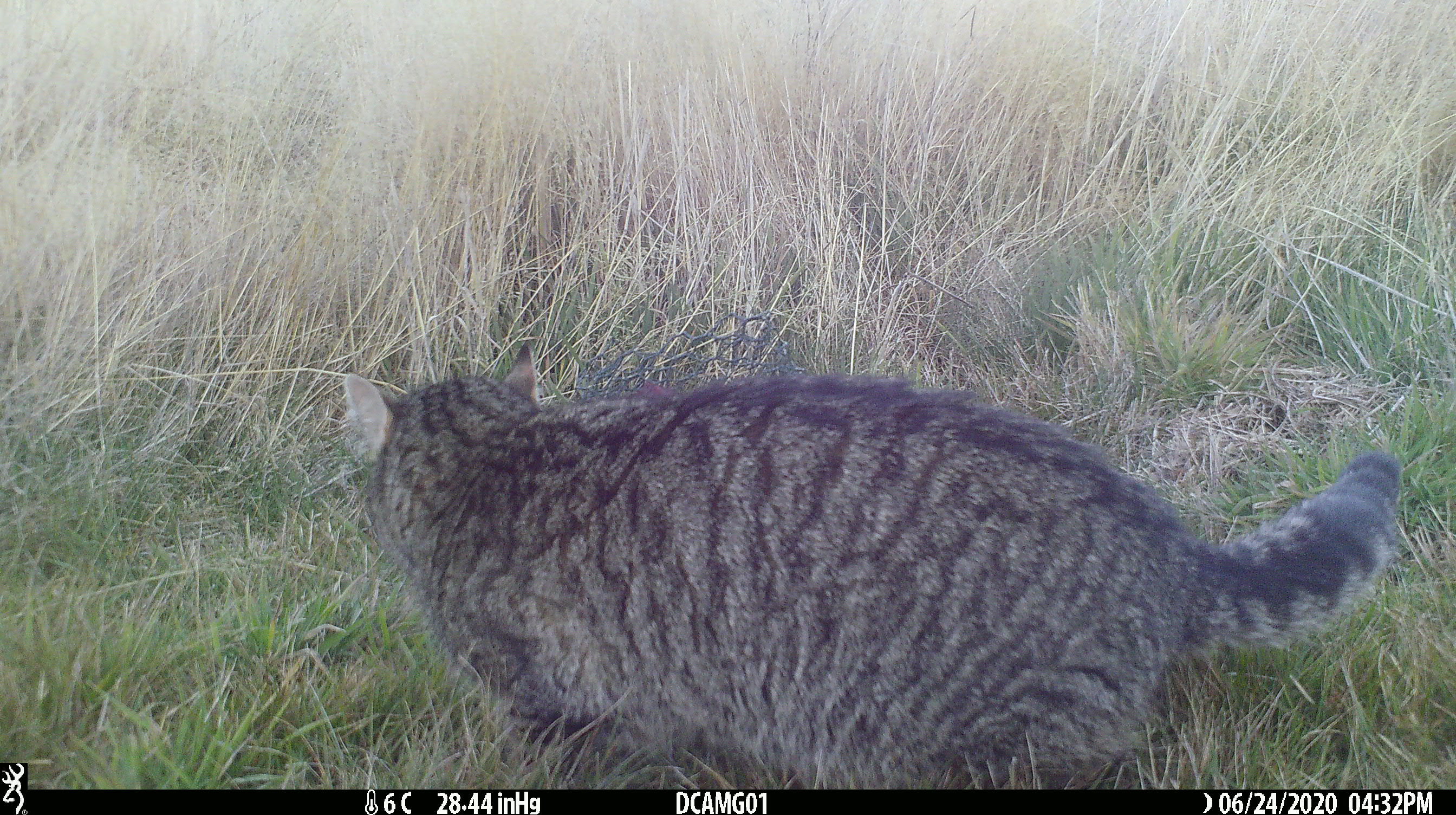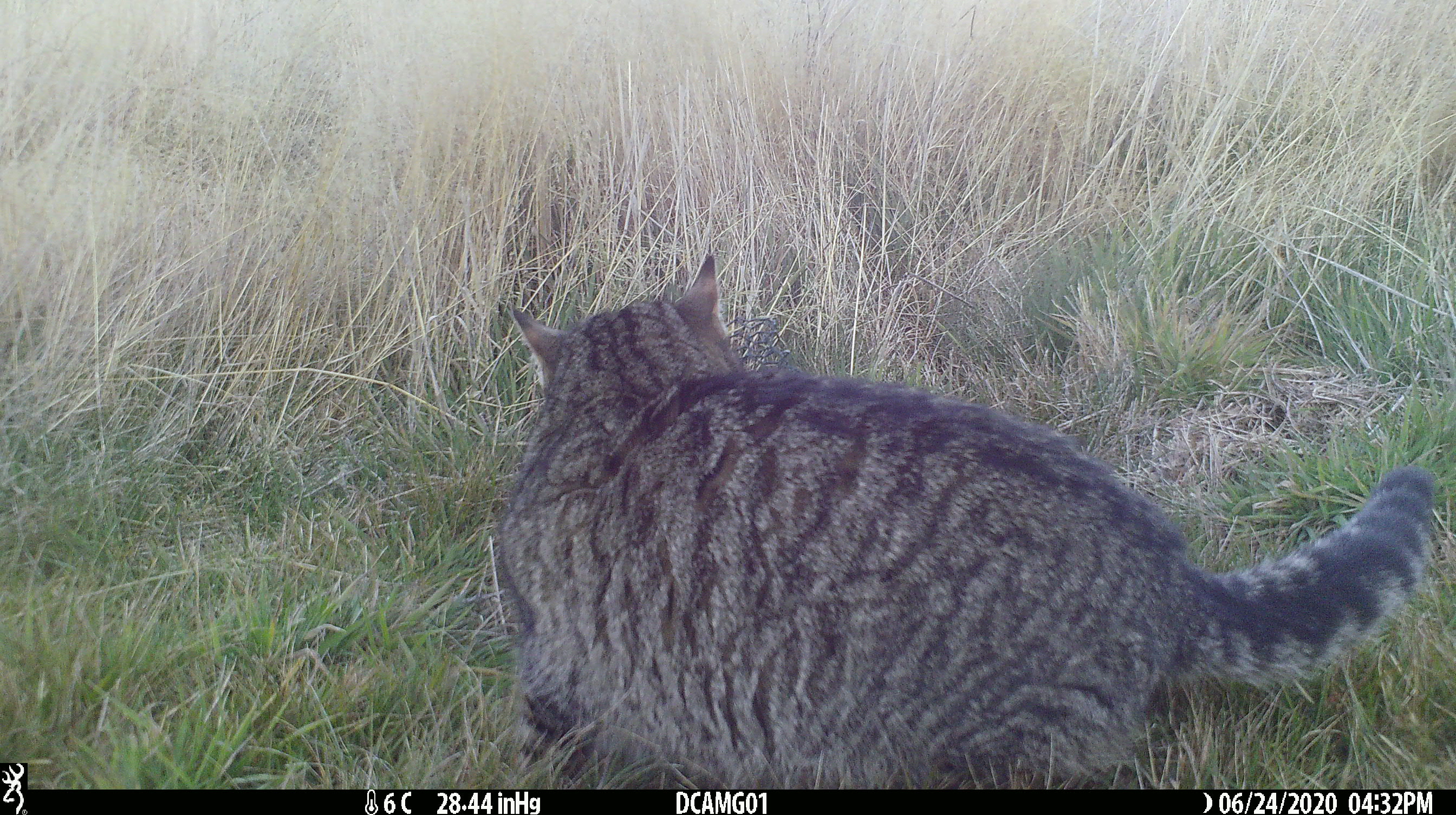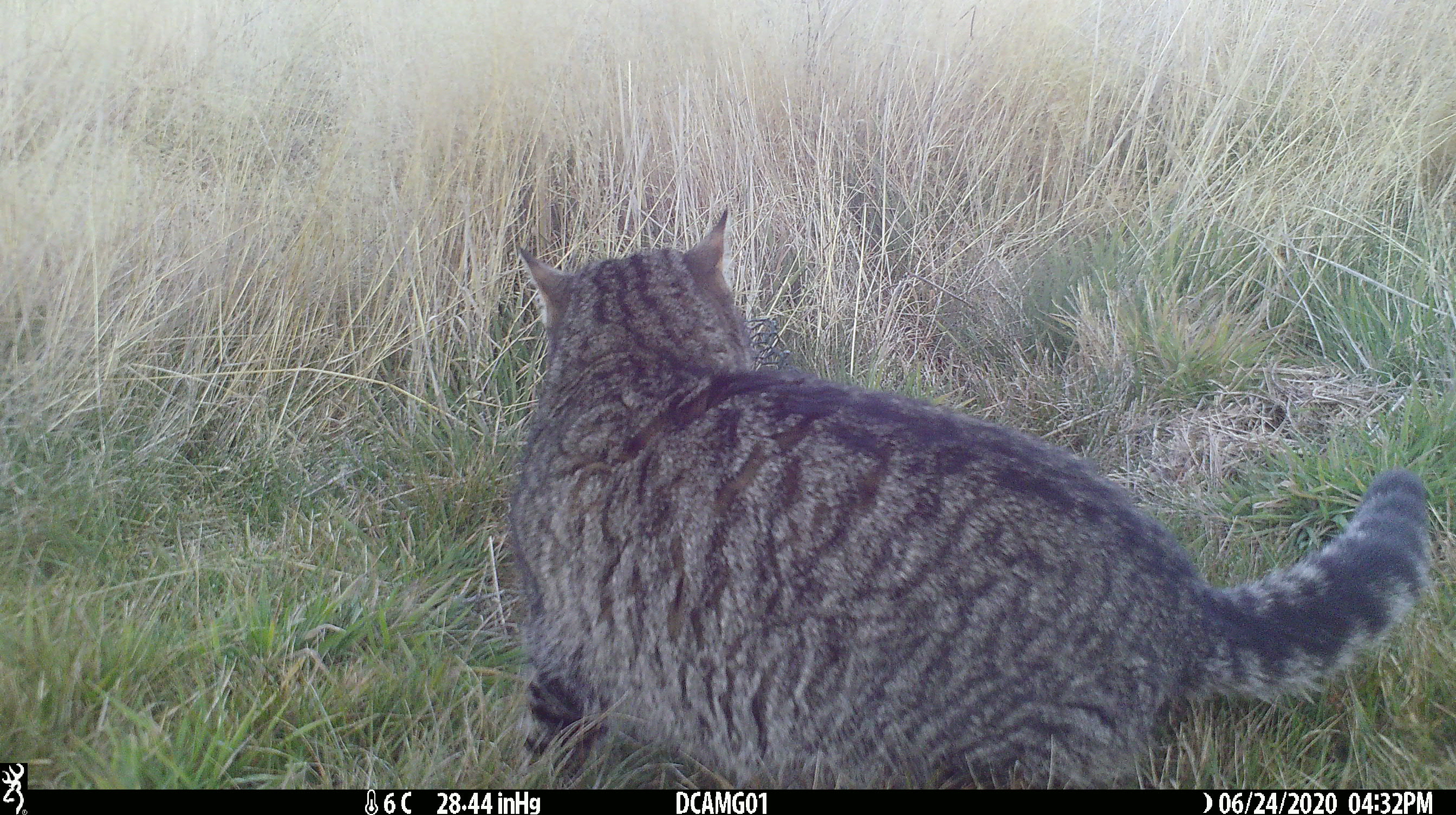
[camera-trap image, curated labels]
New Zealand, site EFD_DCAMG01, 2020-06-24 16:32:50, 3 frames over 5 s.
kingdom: Animalia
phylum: Chordata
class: Mammalia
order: Carnivora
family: Felidae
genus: Felis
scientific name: Felis catus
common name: domestic cat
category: cat